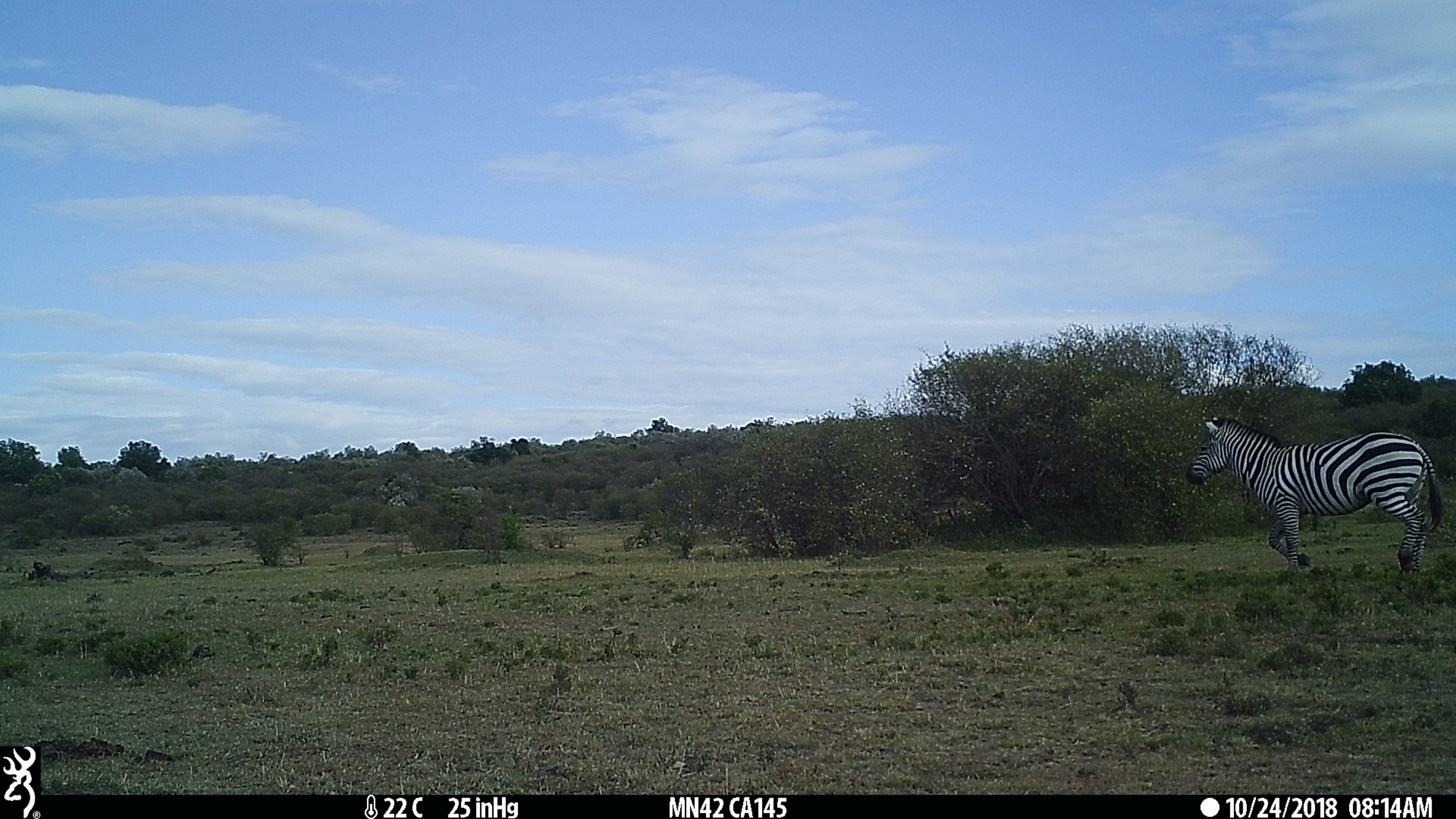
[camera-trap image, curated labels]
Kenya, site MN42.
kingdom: Animalia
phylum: Chordata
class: Mammalia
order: Perissodactyla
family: Equidae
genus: Equus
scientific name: Equus quagga burchellii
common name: burchell's zebra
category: zebra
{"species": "zebra (burchell's zebra) (Equus quagga burchellii)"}